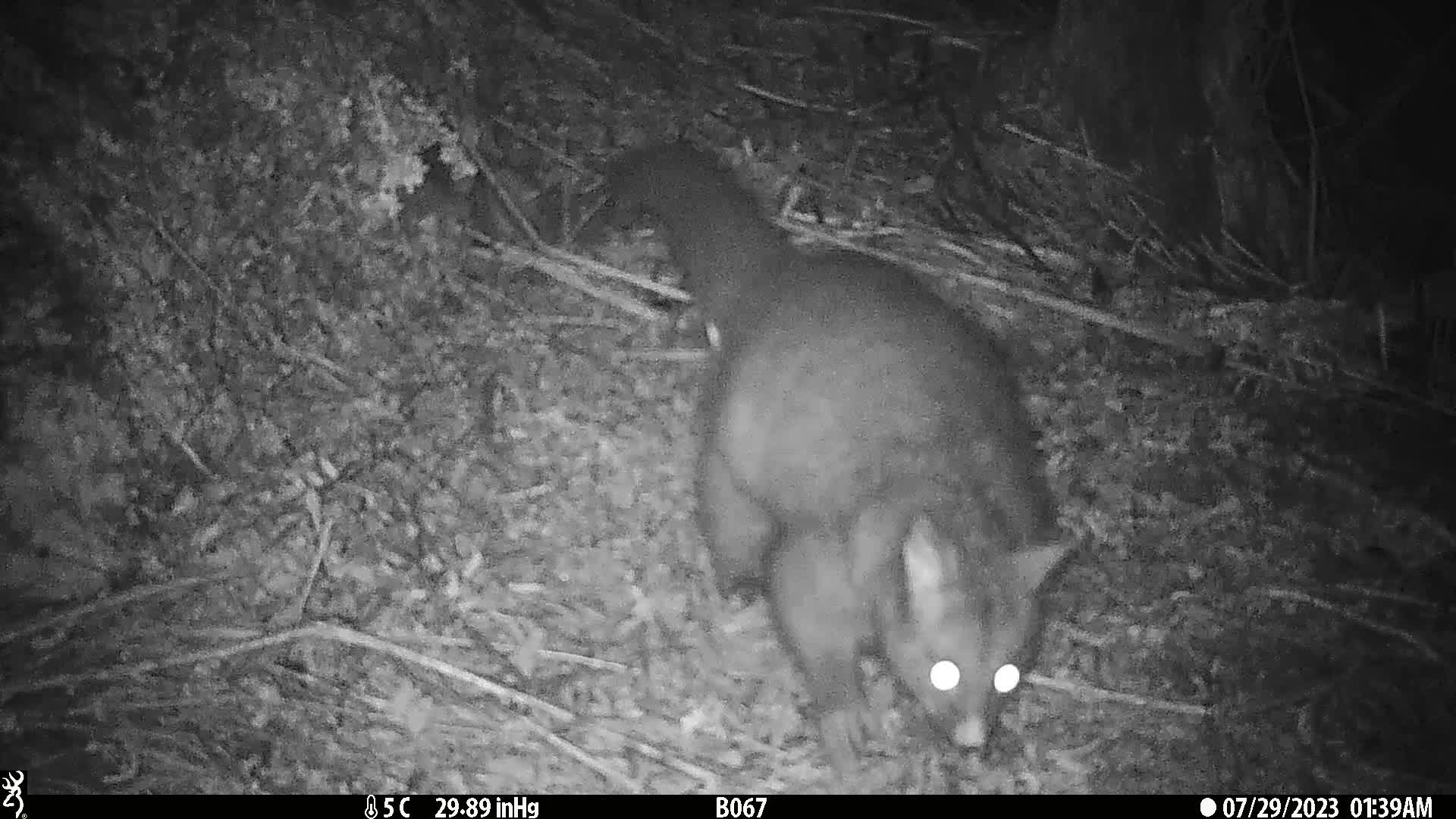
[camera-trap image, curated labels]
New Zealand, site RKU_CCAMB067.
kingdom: Animalia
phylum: Chordata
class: Mammalia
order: Diprotodontia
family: Phalangeridae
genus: Trichosurus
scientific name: Trichosurus vulpecula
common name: common brushtail possum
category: possum